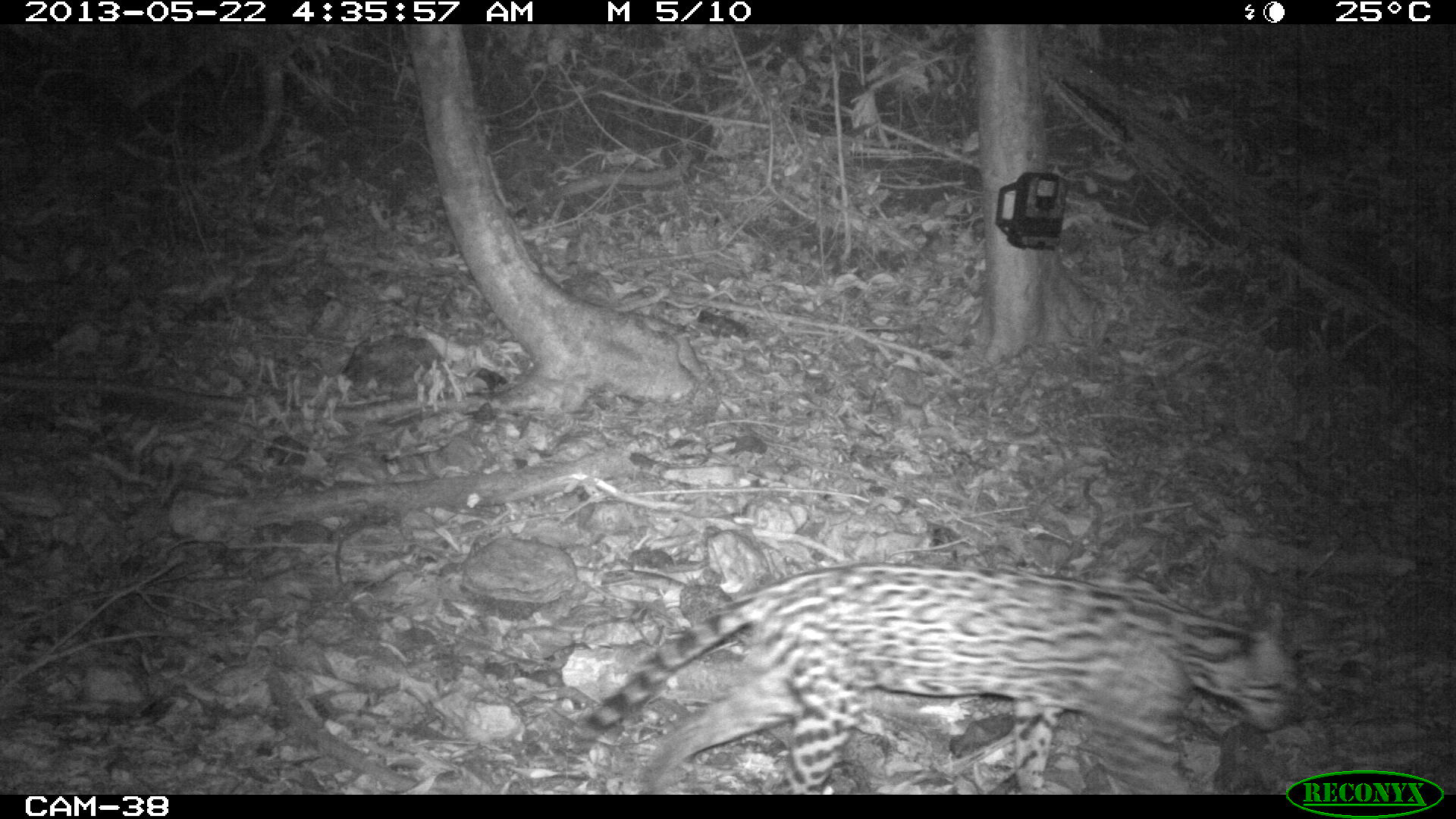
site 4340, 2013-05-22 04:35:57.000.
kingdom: Animalia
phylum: Chordata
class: Mammalia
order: Carnivora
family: Felidae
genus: Leopardus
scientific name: Leopardus pardalis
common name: ocelot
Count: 1.